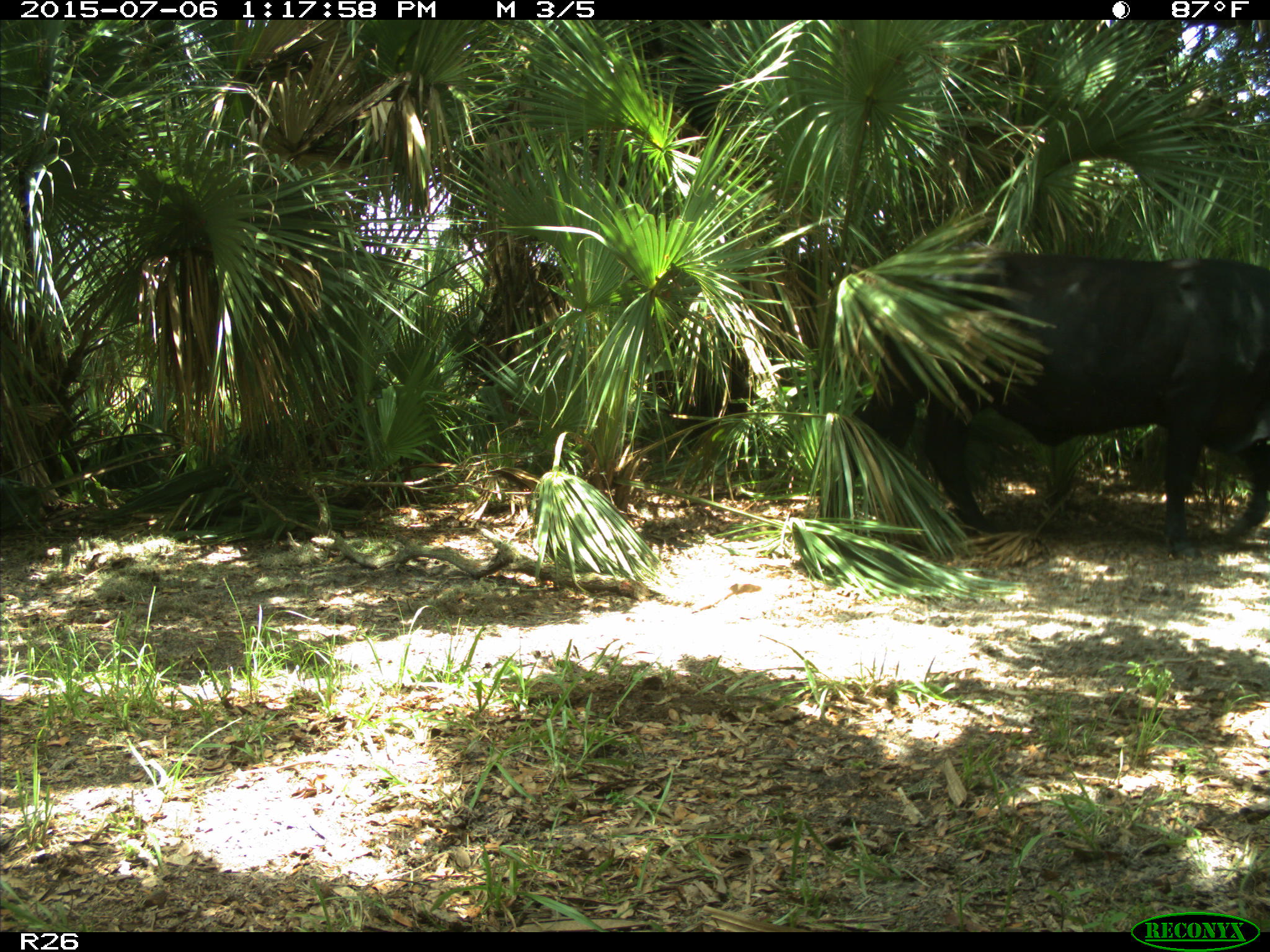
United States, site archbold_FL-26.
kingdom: Animalia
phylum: Chordata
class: Mammalia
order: Artiodactyla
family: Bovidae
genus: Bos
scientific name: Bos taurus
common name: domestic cow